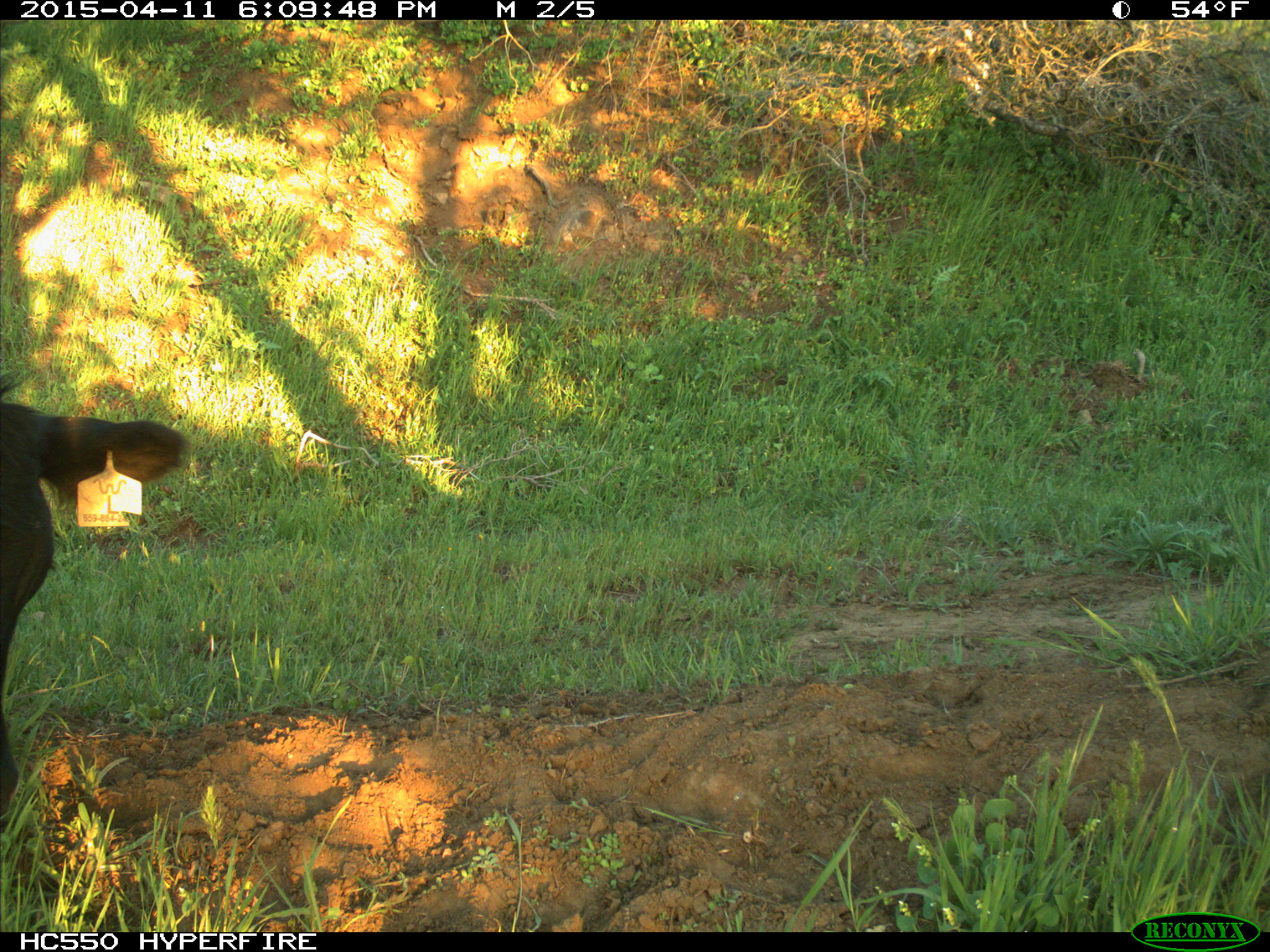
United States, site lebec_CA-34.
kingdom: Animalia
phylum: Chordata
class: Mammalia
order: Artiodactyla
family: Bovidae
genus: Bos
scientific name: Bos taurus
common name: domestic cow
Bos taurus (domestic cow).